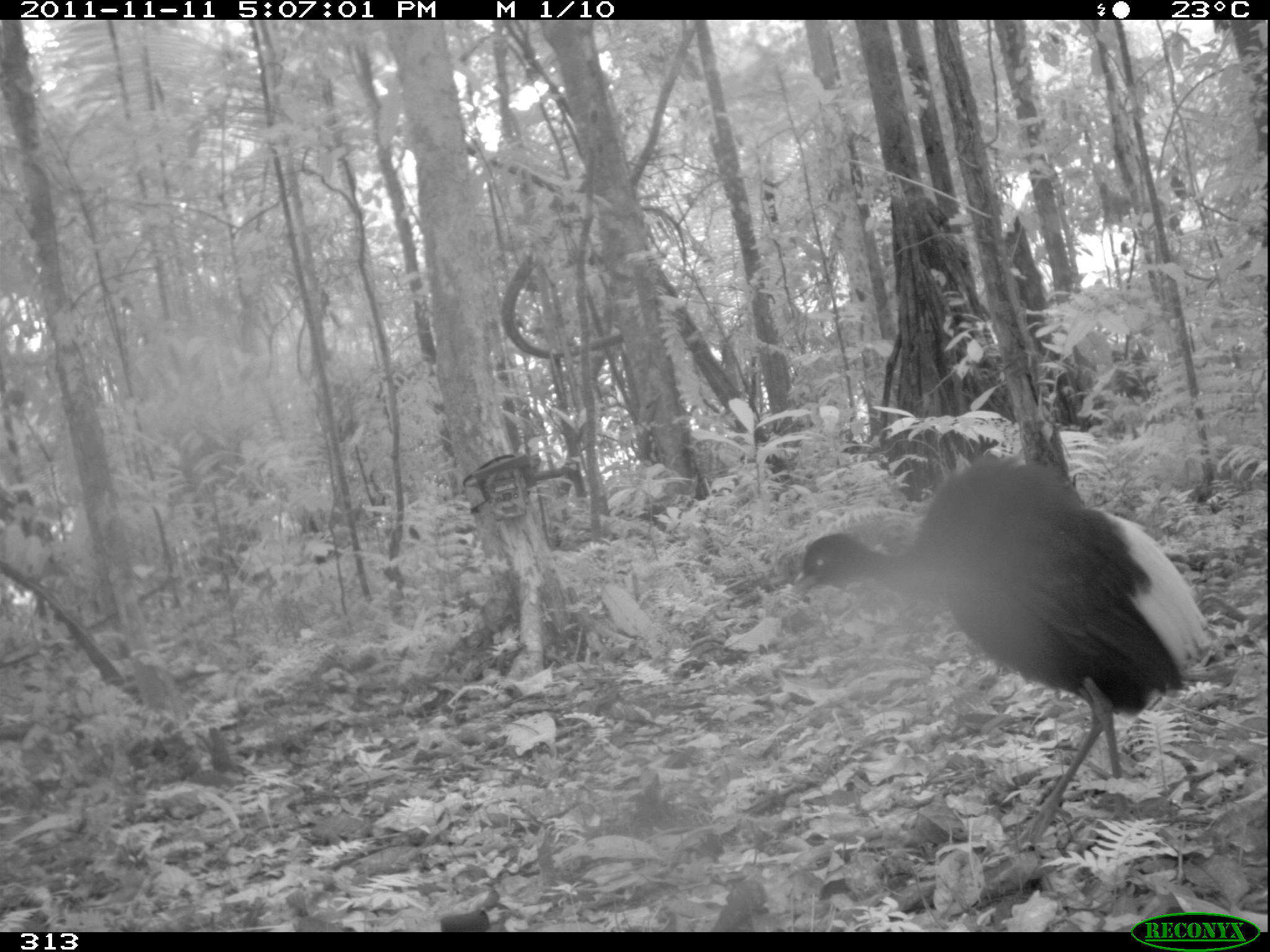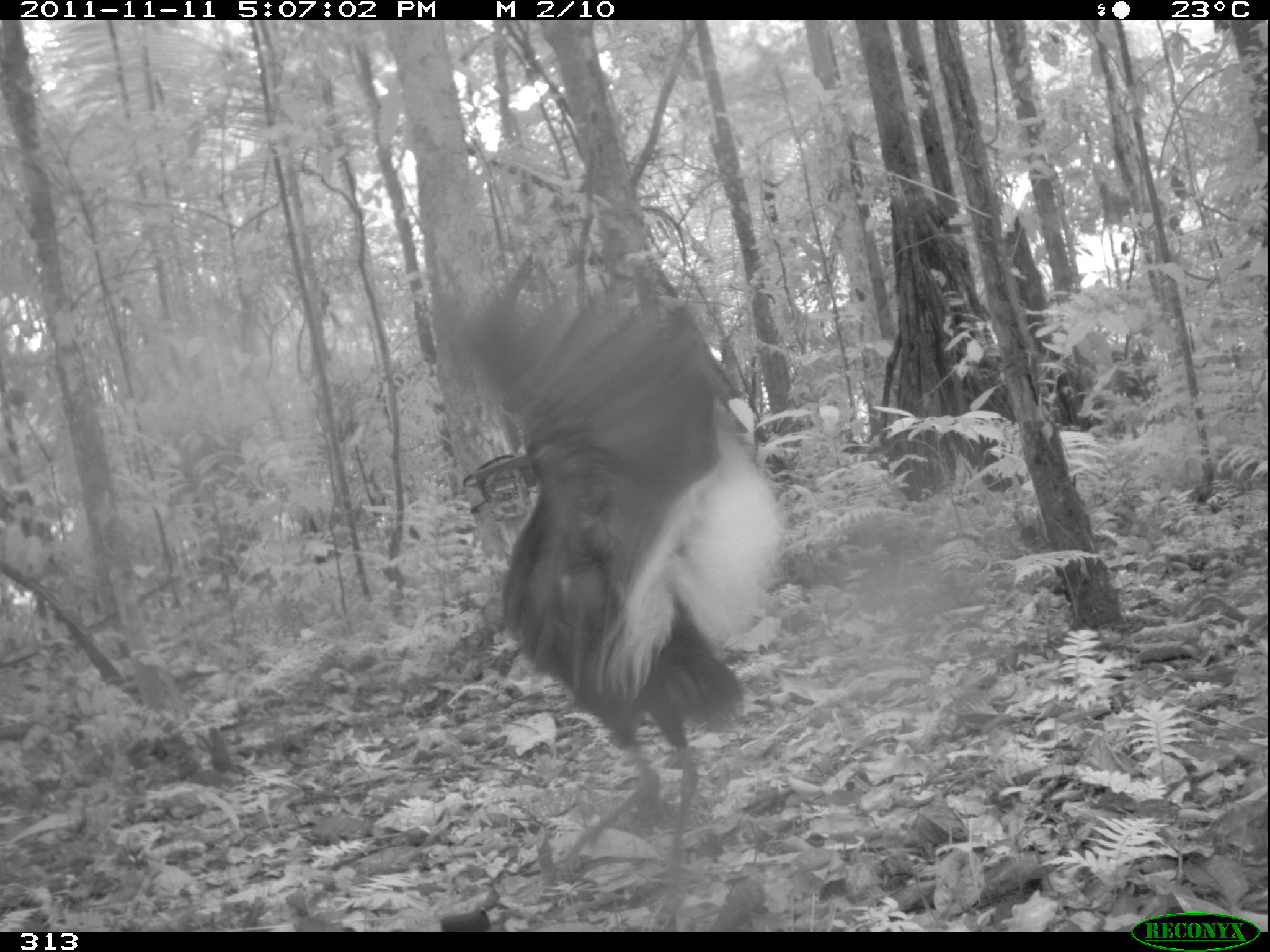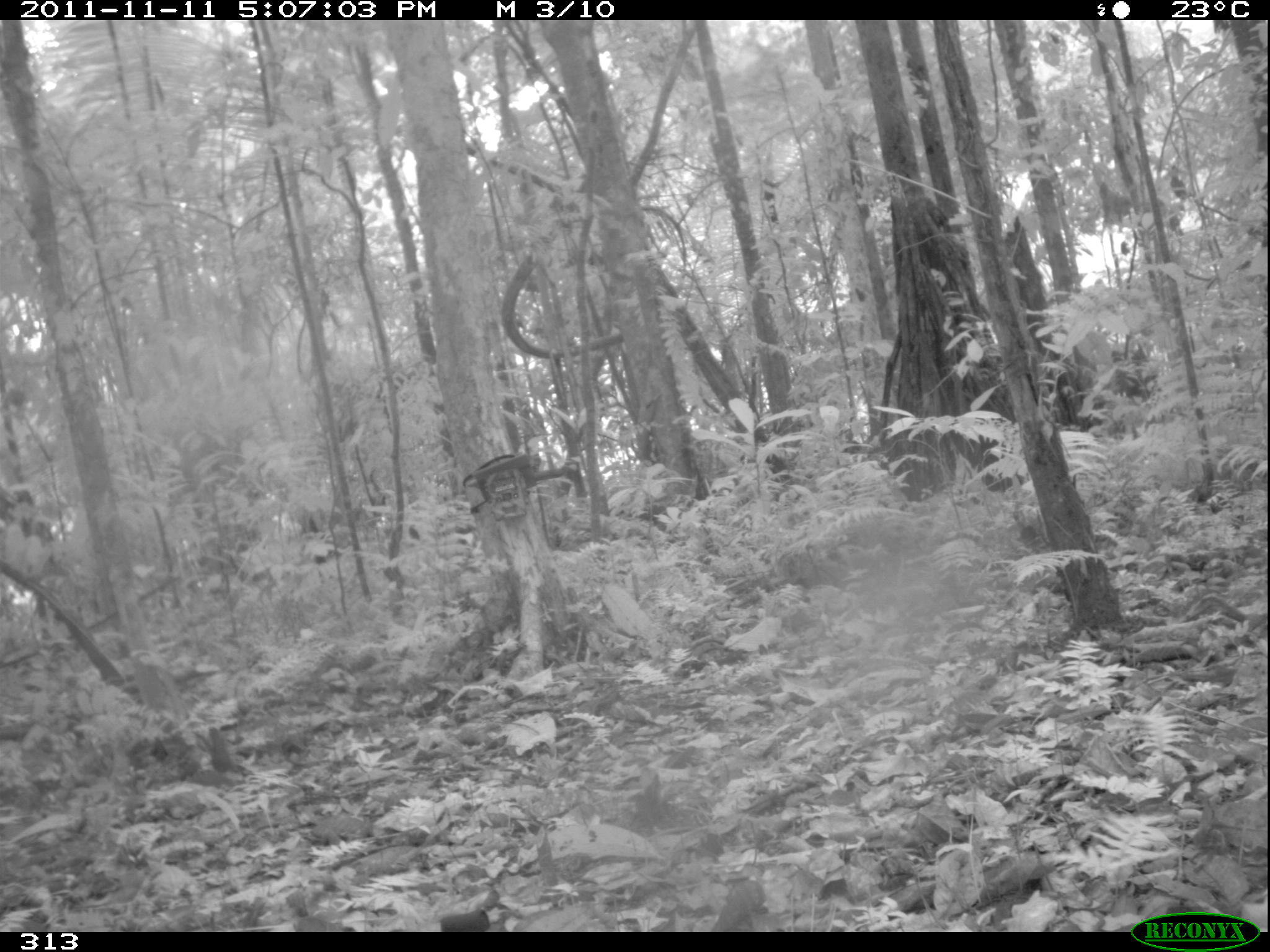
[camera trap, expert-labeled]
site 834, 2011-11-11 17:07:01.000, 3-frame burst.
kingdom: Animalia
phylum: Chordata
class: Aves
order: Gruiformes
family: Psophiidae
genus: Psophia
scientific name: Psophia leucoptera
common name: pale-winged trumpeter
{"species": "Psophia leucoptera (pale-winged trumpeter)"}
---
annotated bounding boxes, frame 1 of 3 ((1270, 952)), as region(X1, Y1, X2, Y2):
psophia leucoptera: region(788, 455, 1211, 860)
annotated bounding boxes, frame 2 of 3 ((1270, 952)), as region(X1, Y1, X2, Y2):
psophia leucoptera: region(422, 253, 789, 932)